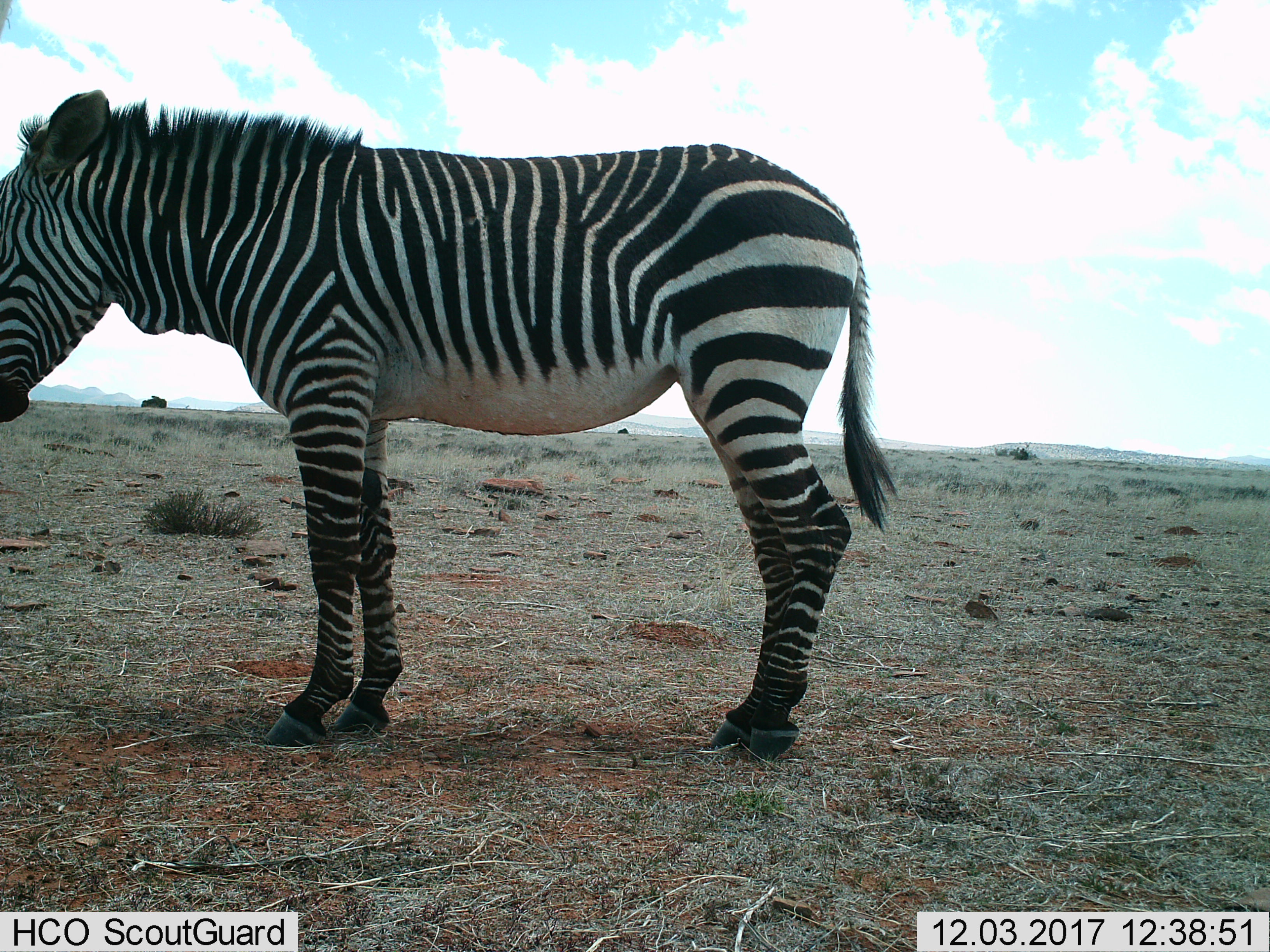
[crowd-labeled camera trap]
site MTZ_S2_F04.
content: unidentified animal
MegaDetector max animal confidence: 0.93